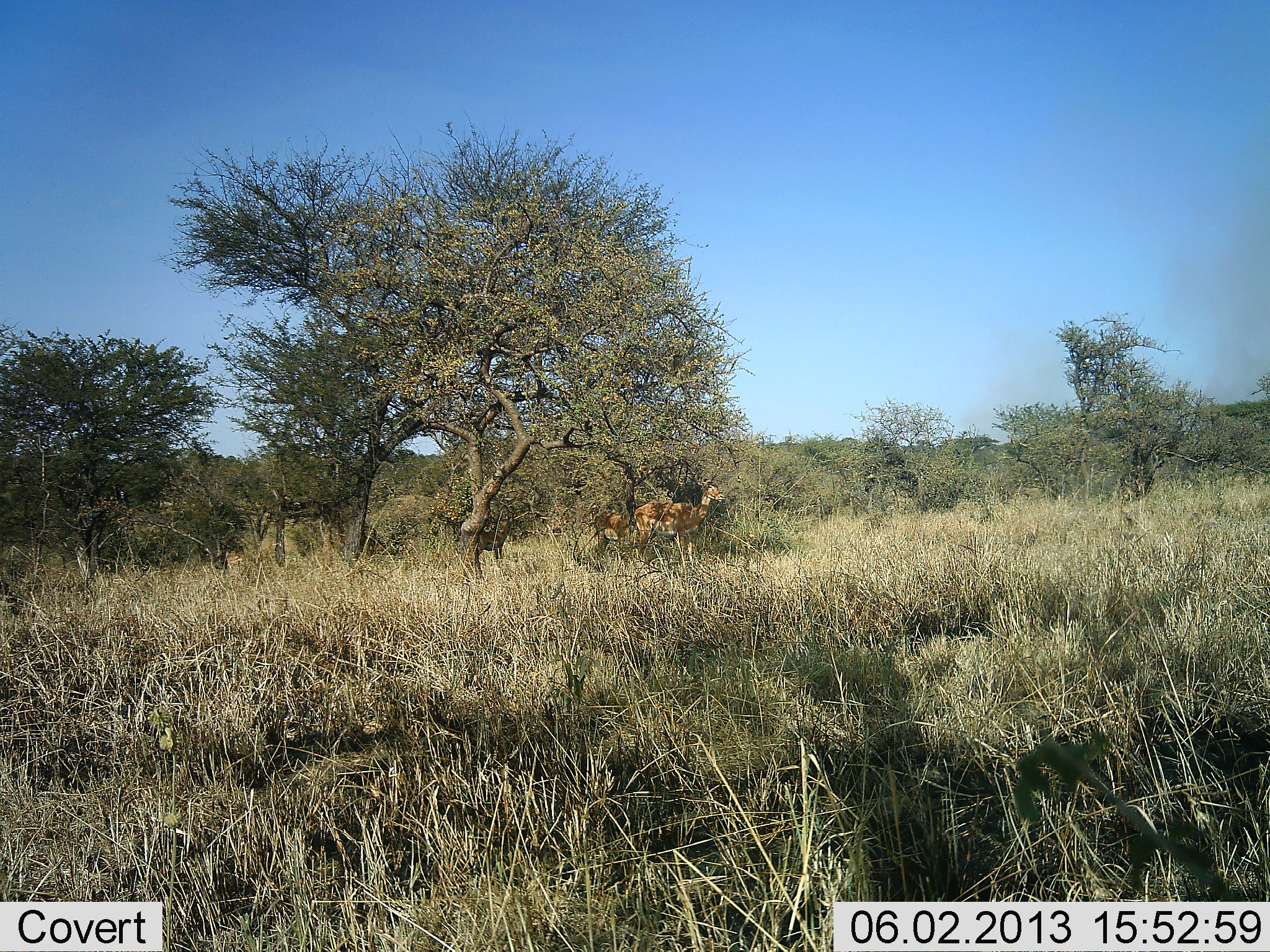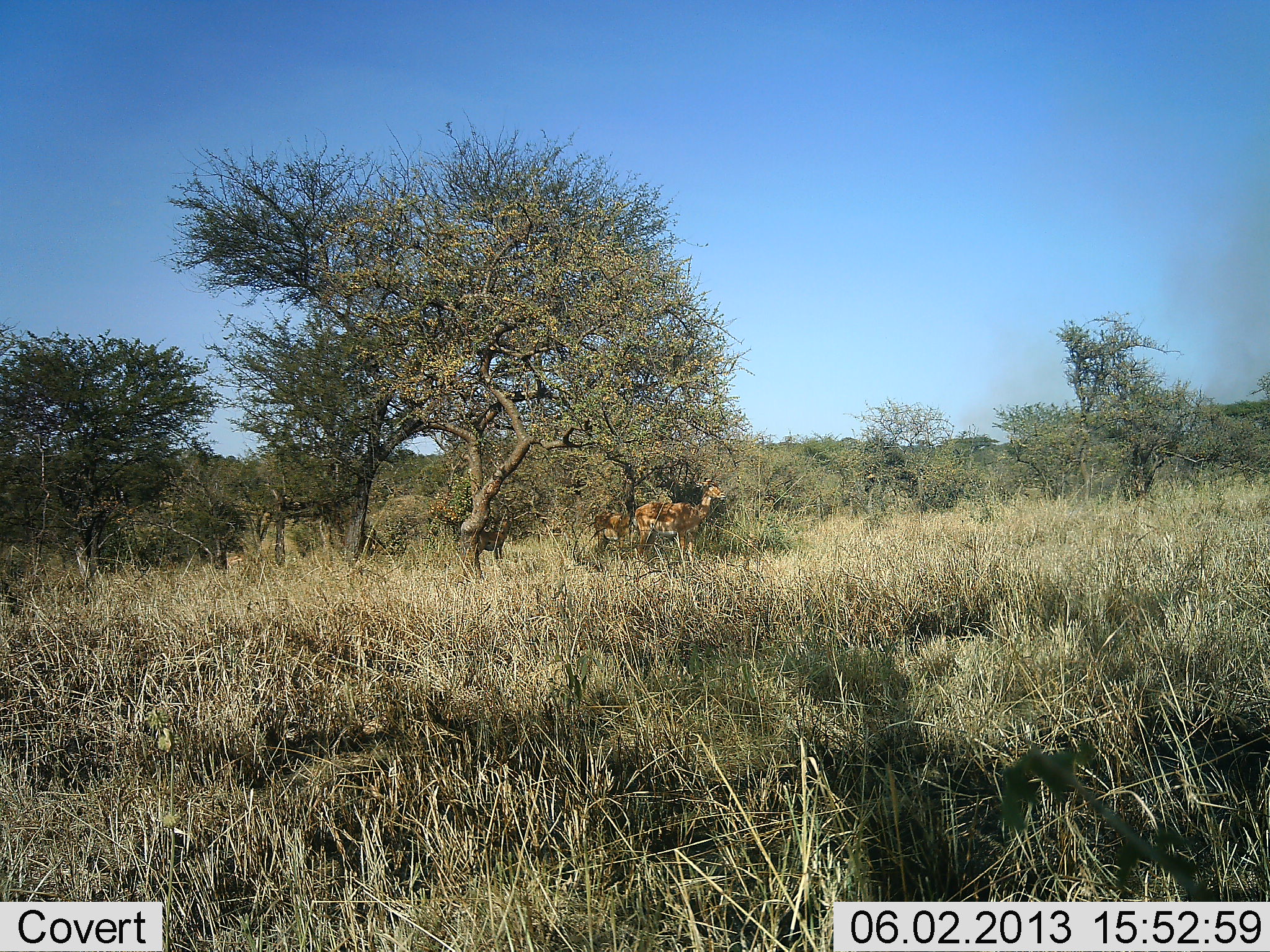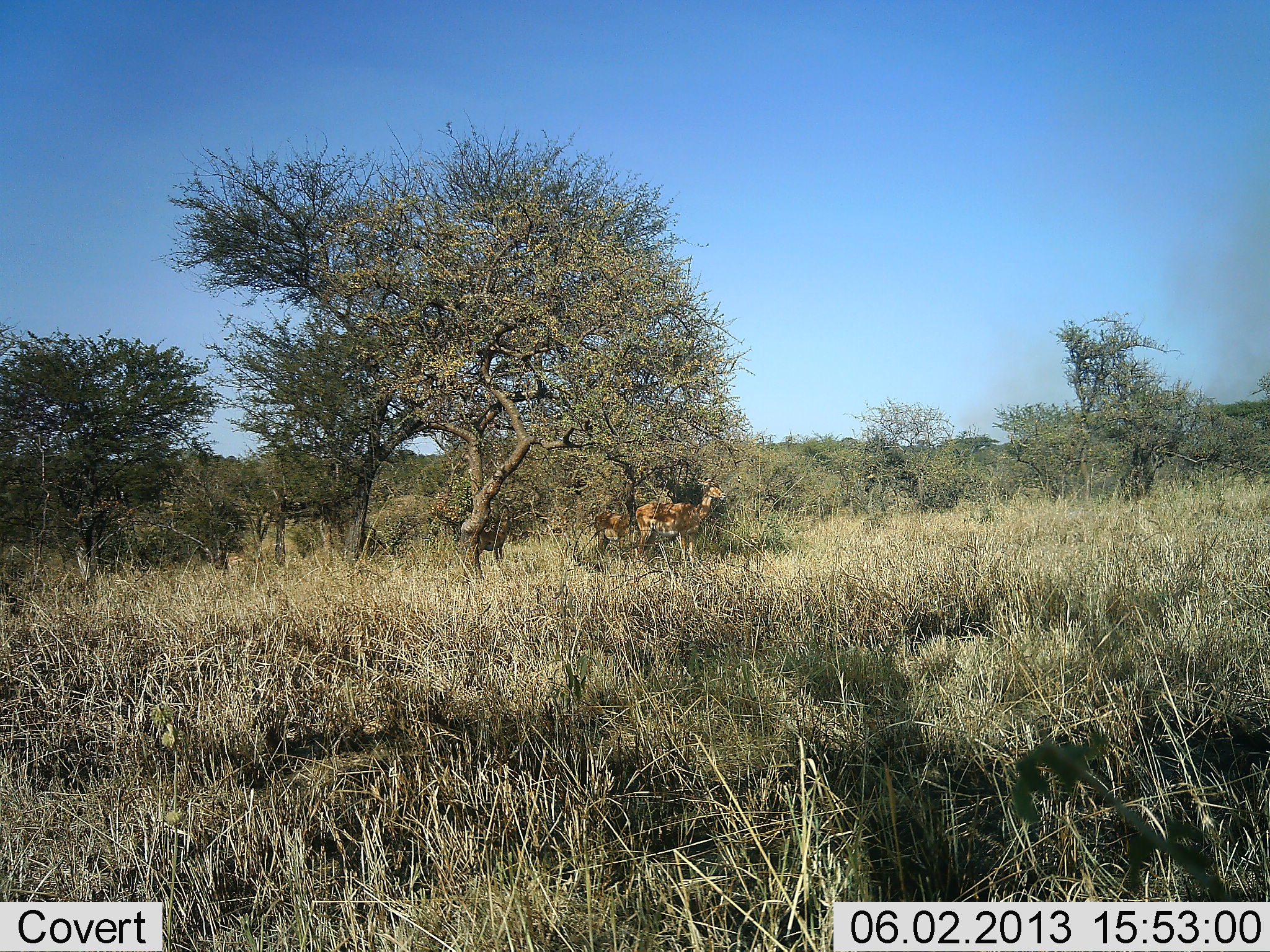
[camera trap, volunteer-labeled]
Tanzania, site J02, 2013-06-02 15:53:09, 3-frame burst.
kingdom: Animalia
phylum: Chordata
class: Mammalia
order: Artiodactyla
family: Bovidae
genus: Aepyceros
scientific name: Aepyceros melampus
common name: impala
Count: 2.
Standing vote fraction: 100%.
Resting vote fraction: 0%.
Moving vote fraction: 0%.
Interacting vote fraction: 0%.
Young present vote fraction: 11%.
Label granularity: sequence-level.